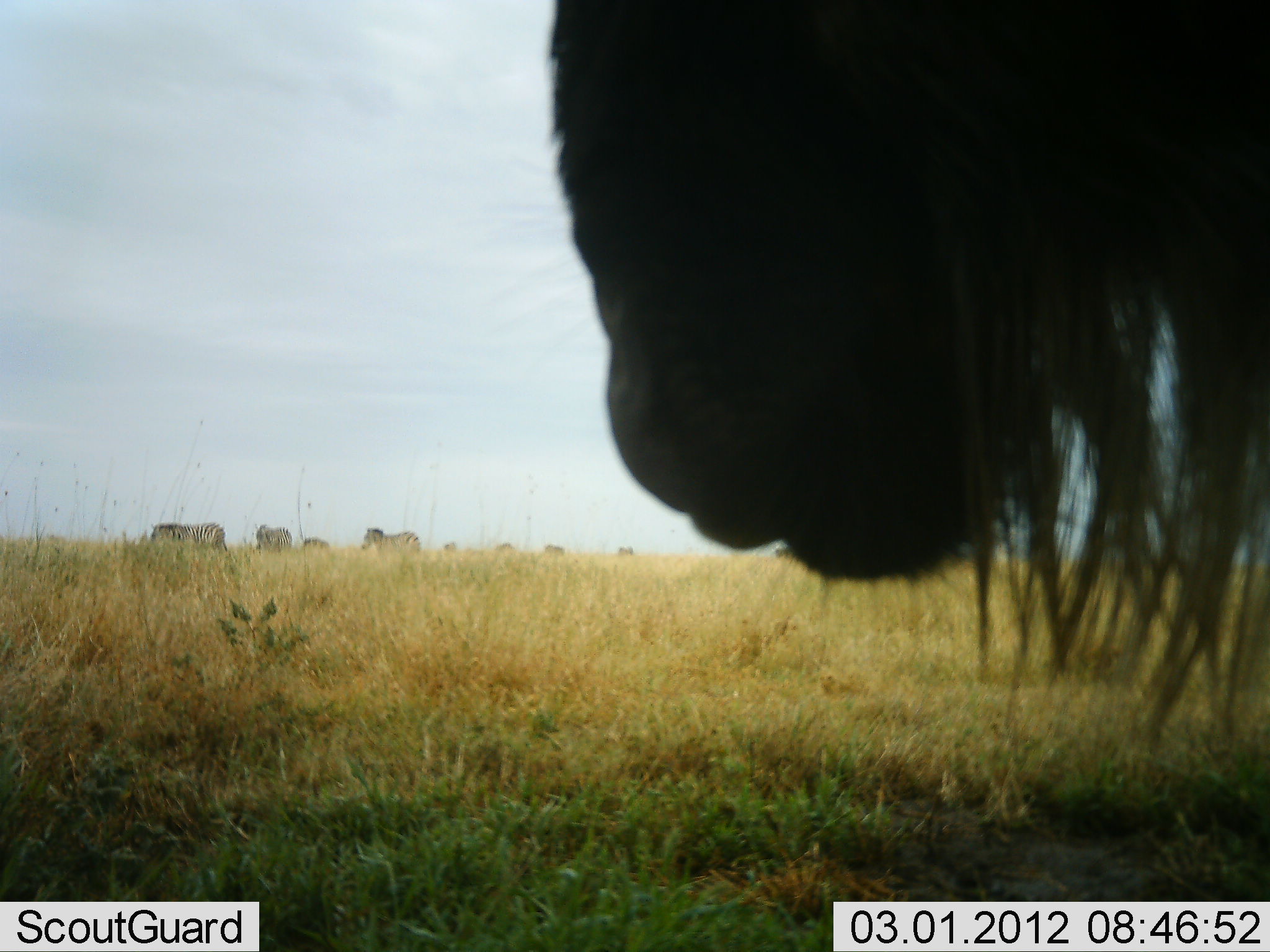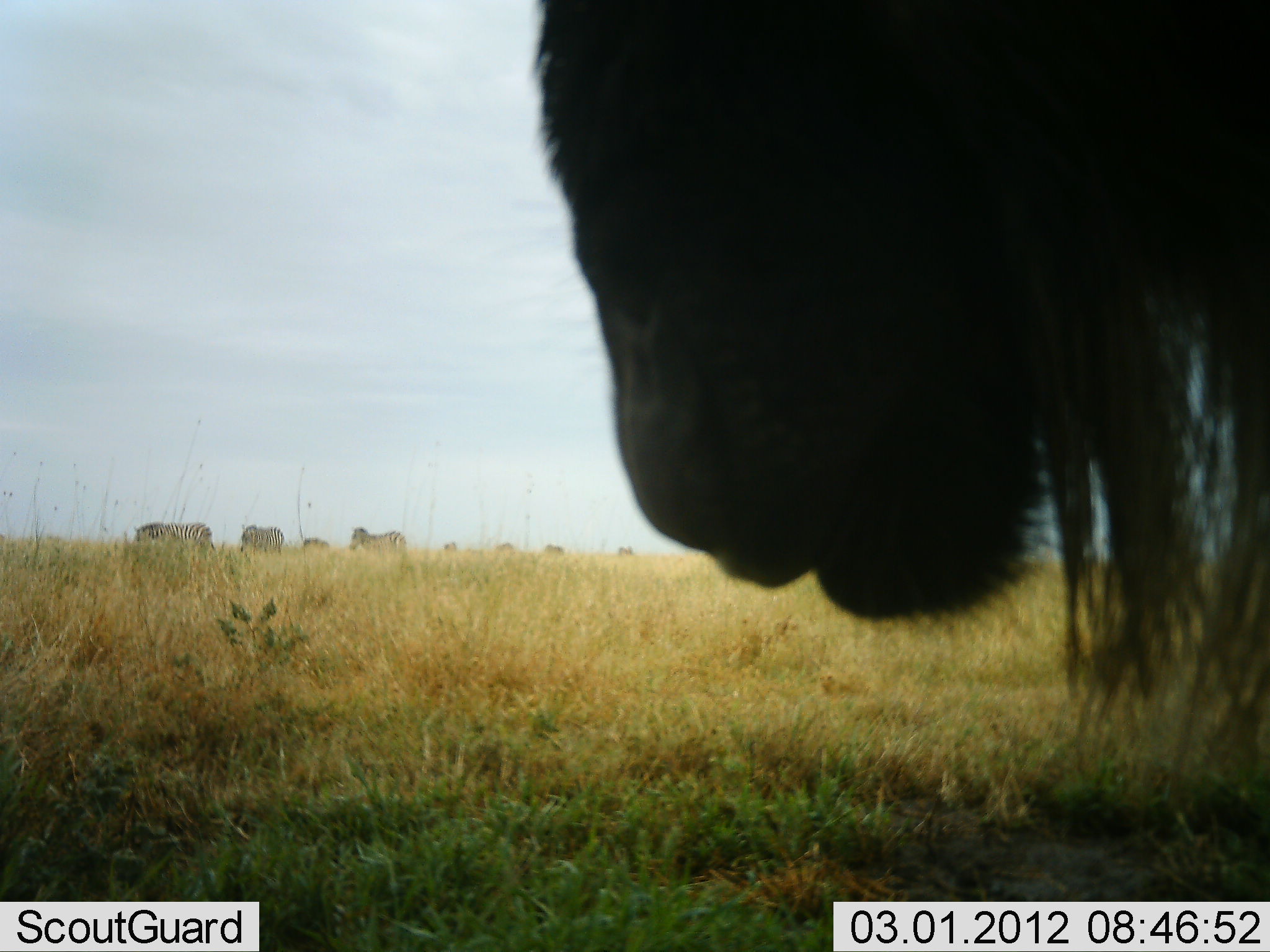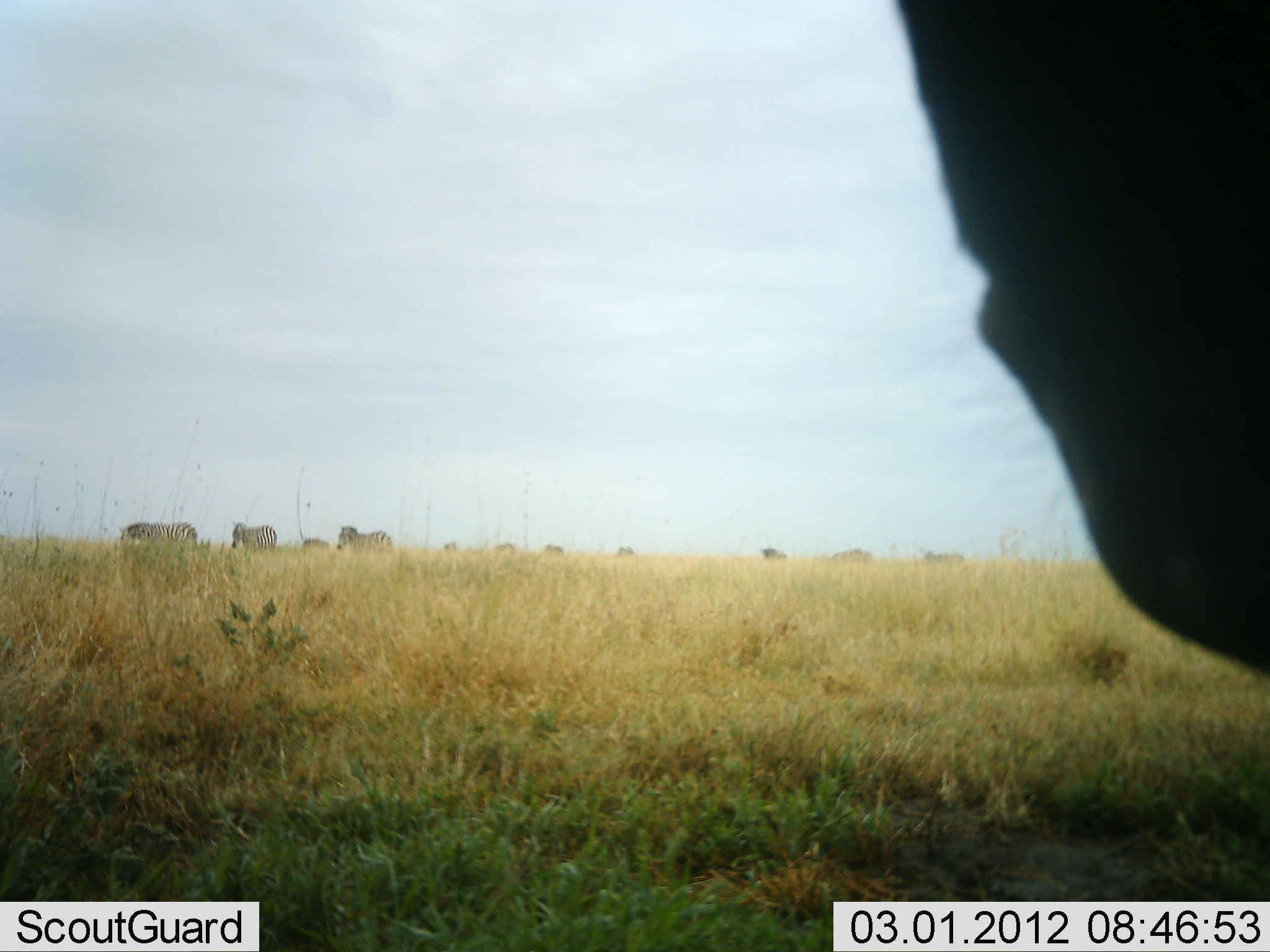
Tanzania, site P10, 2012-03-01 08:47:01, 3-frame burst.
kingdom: Animalia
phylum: Chordata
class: Mammalia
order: Artiodactyla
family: Bovidae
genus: Connochaetes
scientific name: Connochaetes taurinus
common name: blue wildebeest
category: wildebeest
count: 1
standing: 91%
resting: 5%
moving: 5%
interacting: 0%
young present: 0%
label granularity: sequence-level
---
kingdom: Animalia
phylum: Chordata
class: Mammalia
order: Perissodactyla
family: Equidae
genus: Equus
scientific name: Equus quagga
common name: plains zebra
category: zebra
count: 3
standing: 10%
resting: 0%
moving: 85%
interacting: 0%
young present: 0%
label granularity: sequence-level